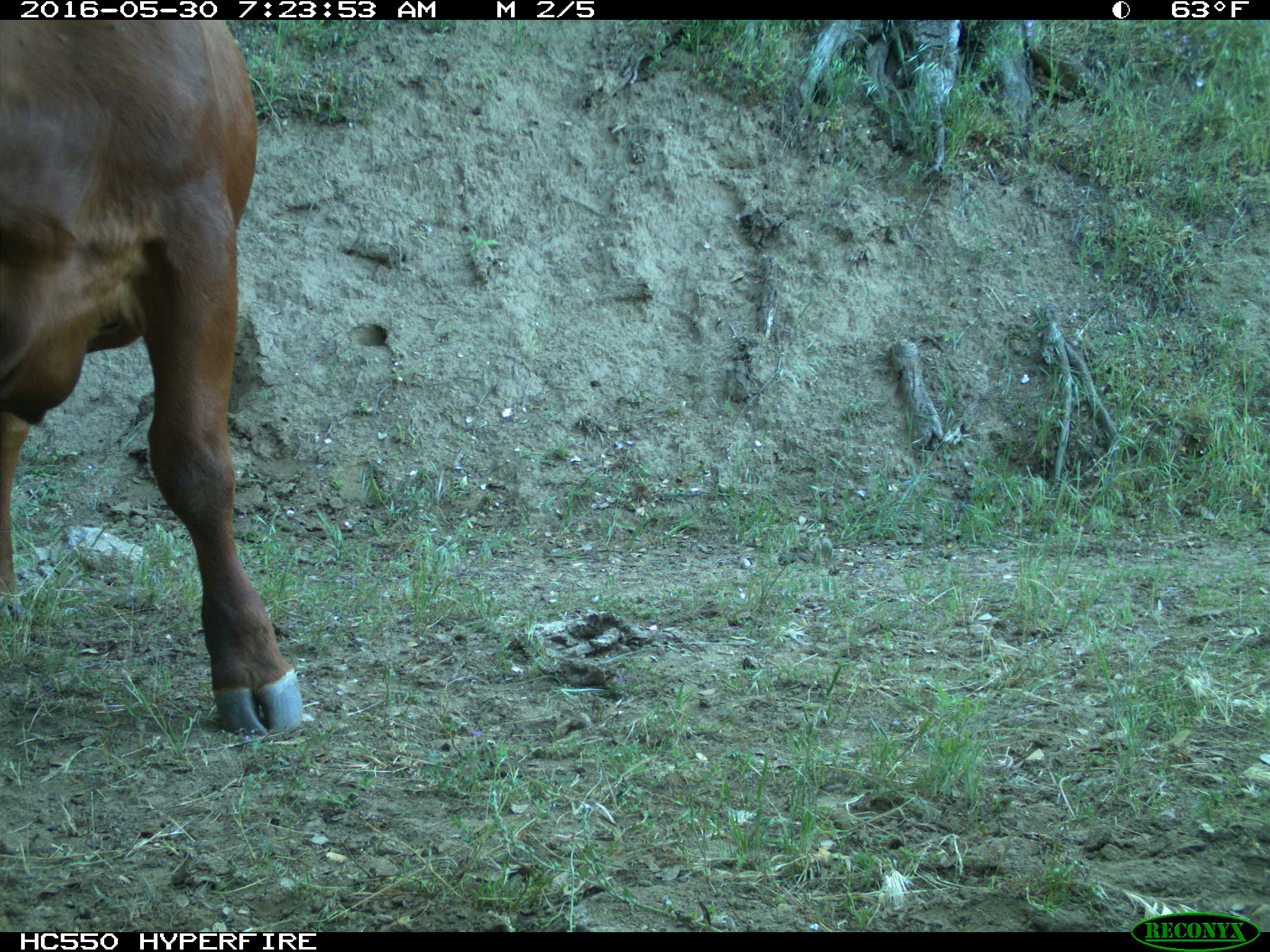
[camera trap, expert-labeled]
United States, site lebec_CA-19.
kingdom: Animalia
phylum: Chordata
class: Mammalia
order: Artiodactyla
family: Bovidae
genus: Bos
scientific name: Bos taurus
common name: domestic cow